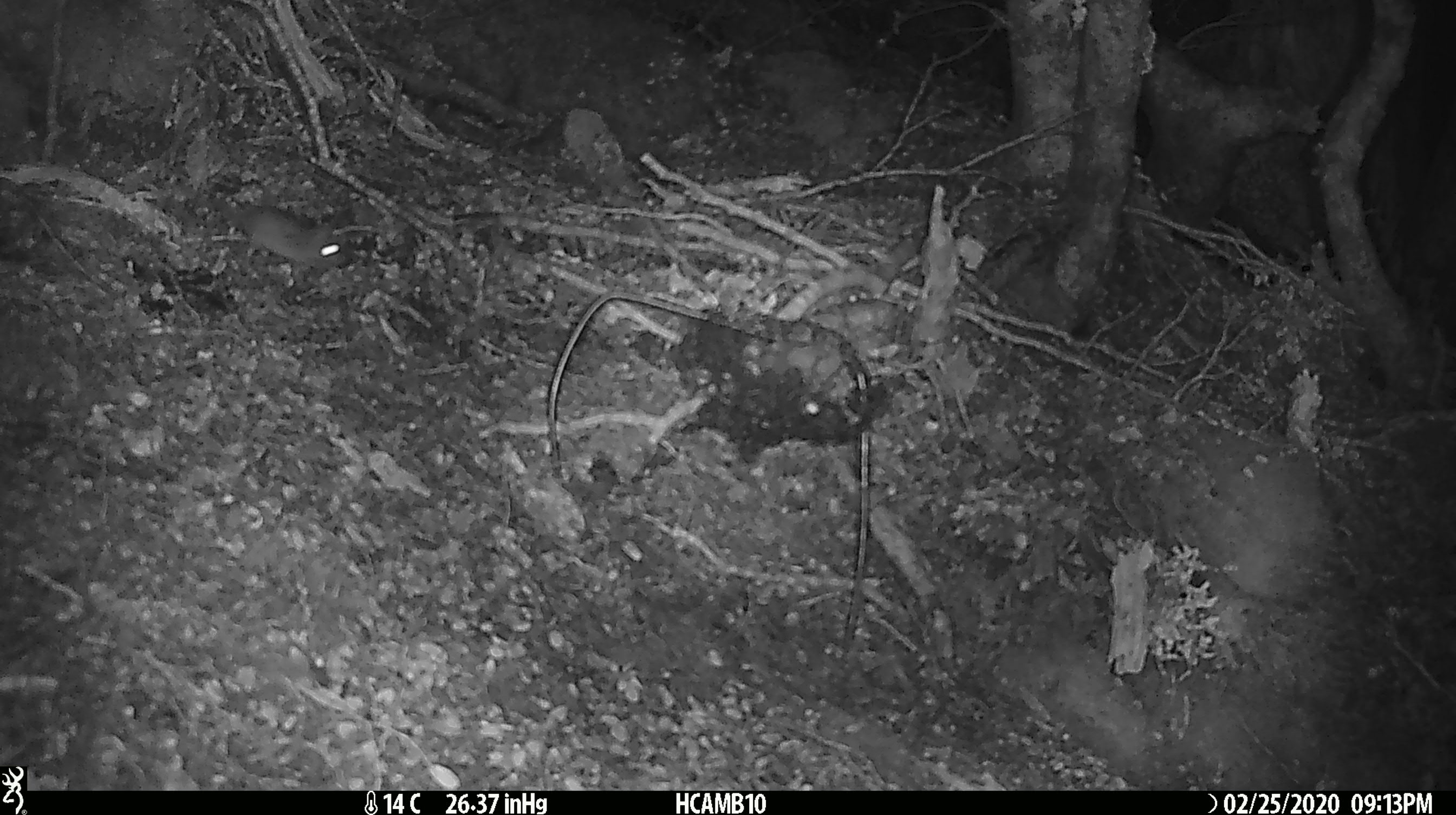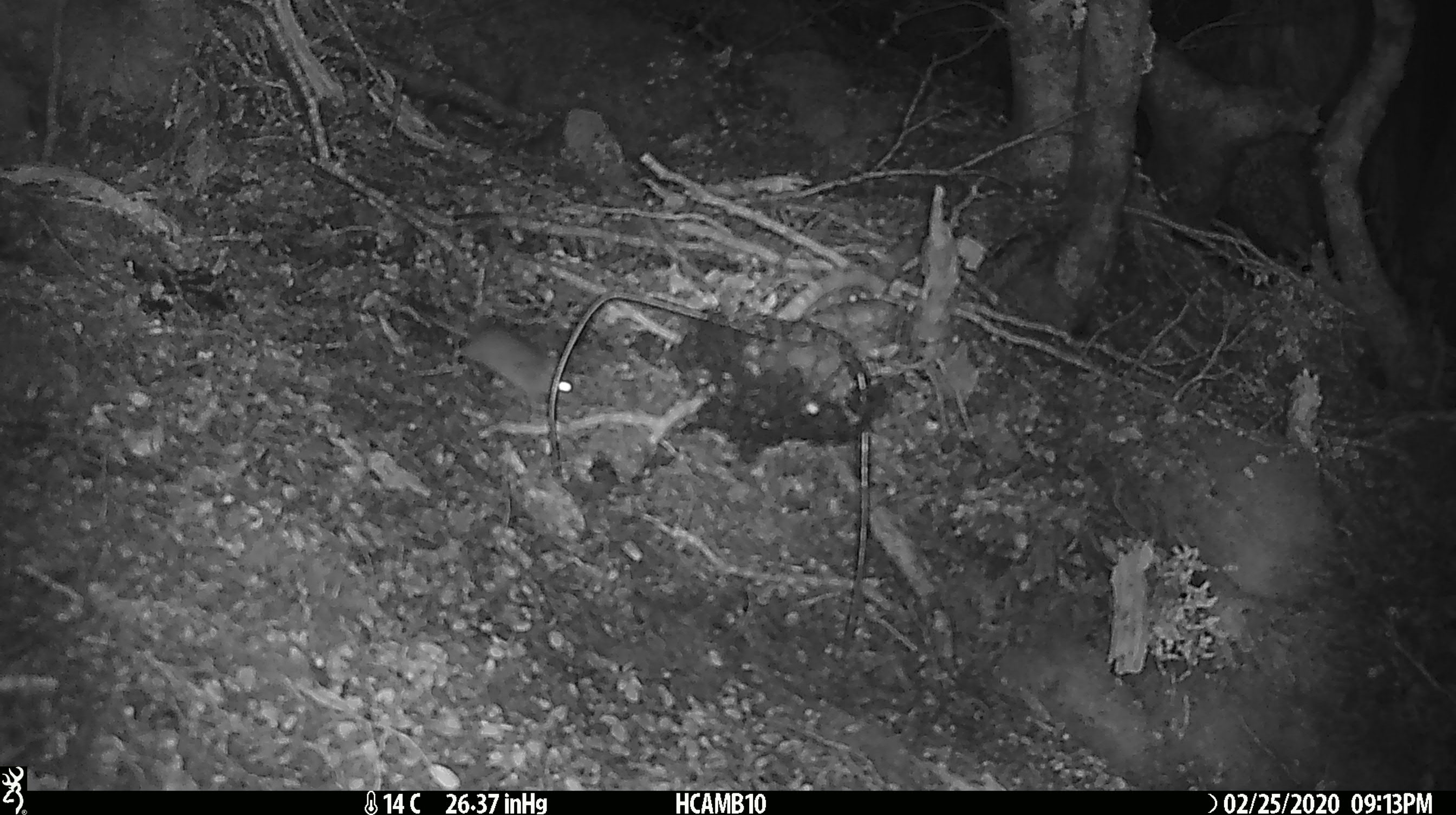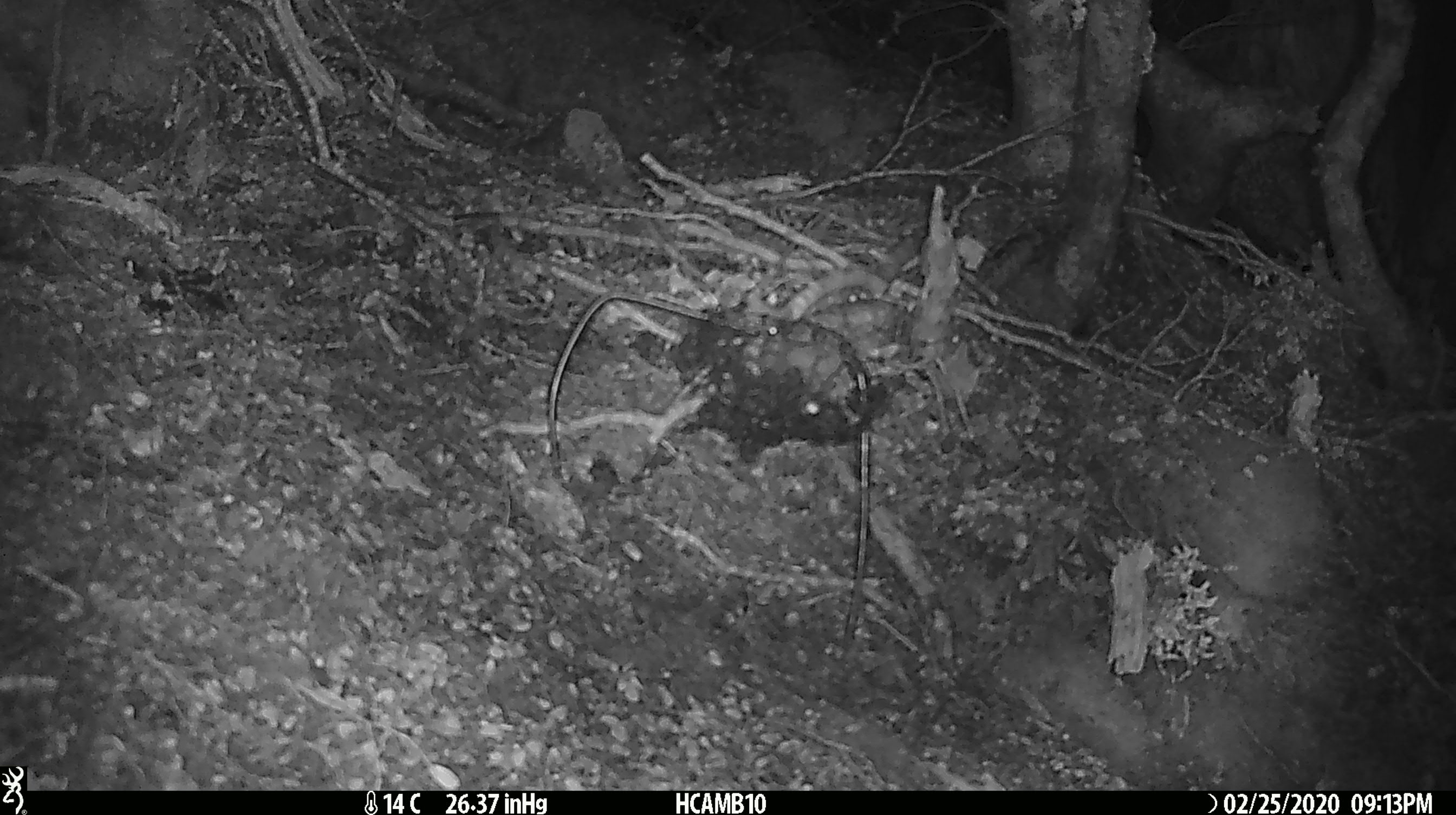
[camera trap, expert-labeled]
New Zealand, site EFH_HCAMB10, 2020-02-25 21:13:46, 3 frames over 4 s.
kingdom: Animalia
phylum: Chordata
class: Mammalia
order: Rodentia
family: Muridae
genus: Mus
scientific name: Mus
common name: mouse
Mouse (Mus).